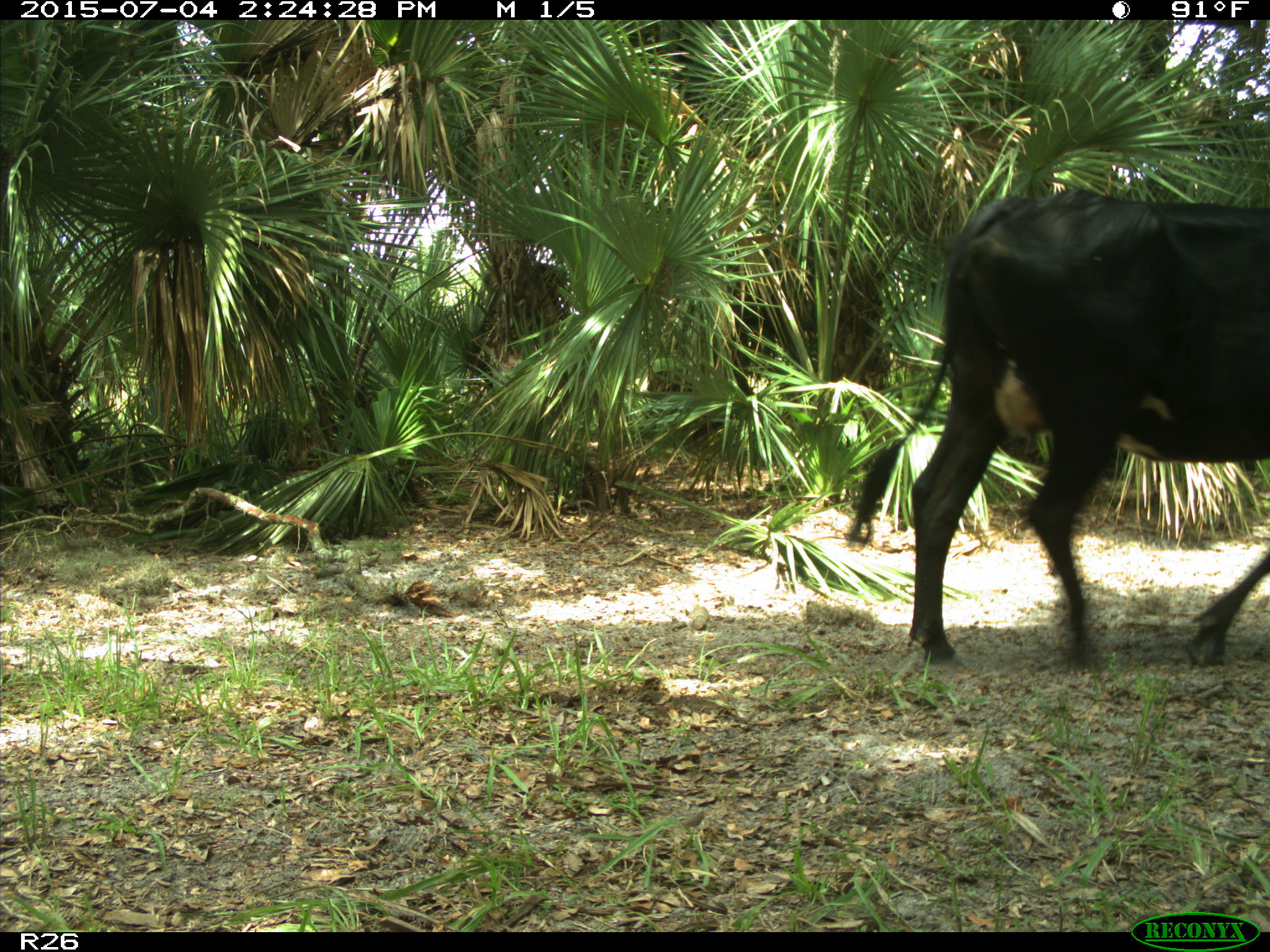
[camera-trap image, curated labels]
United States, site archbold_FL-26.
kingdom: Animalia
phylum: Chordata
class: Mammalia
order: Artiodactyla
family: Bovidae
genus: Bos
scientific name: Bos taurus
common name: domestic cow